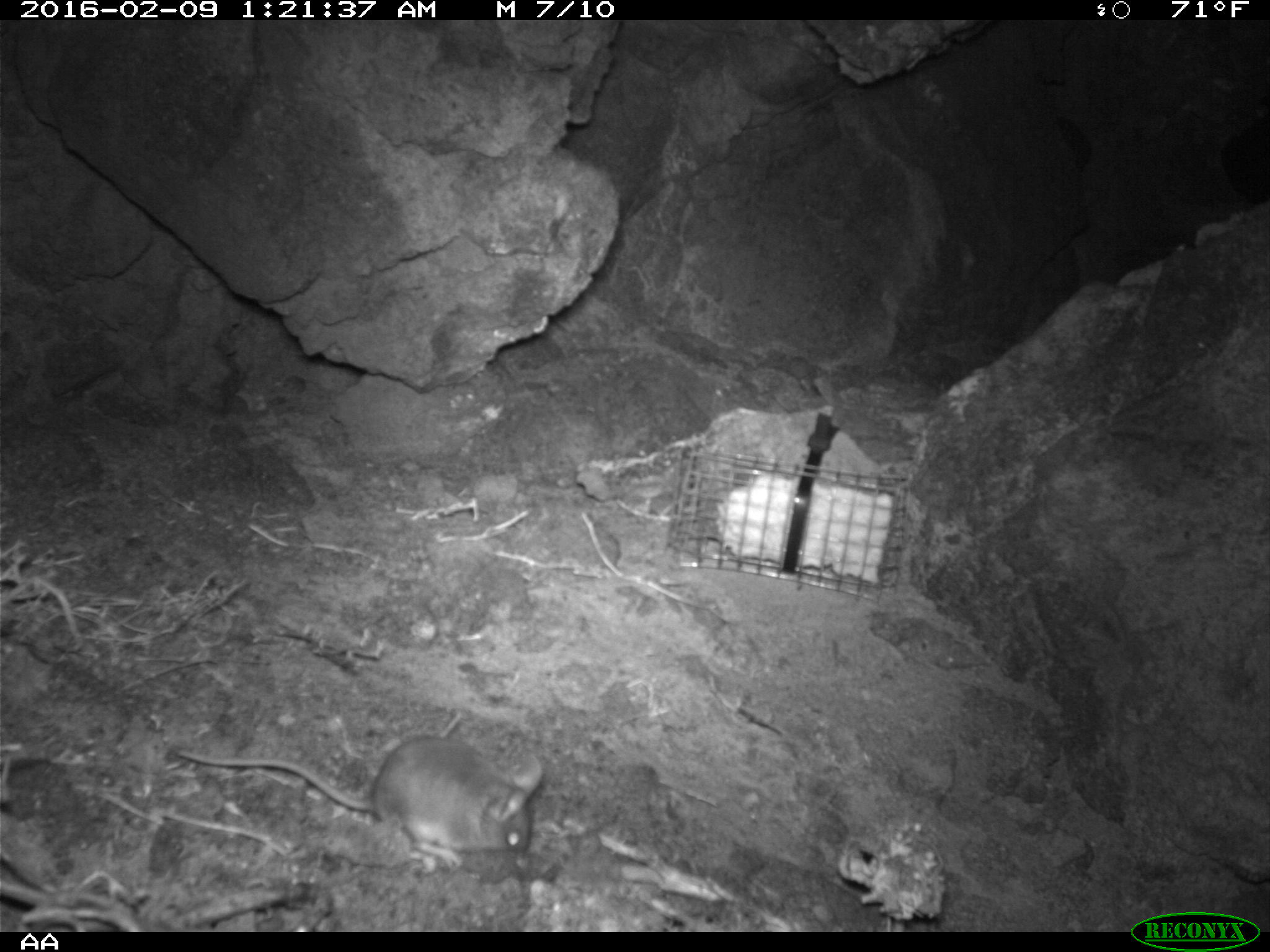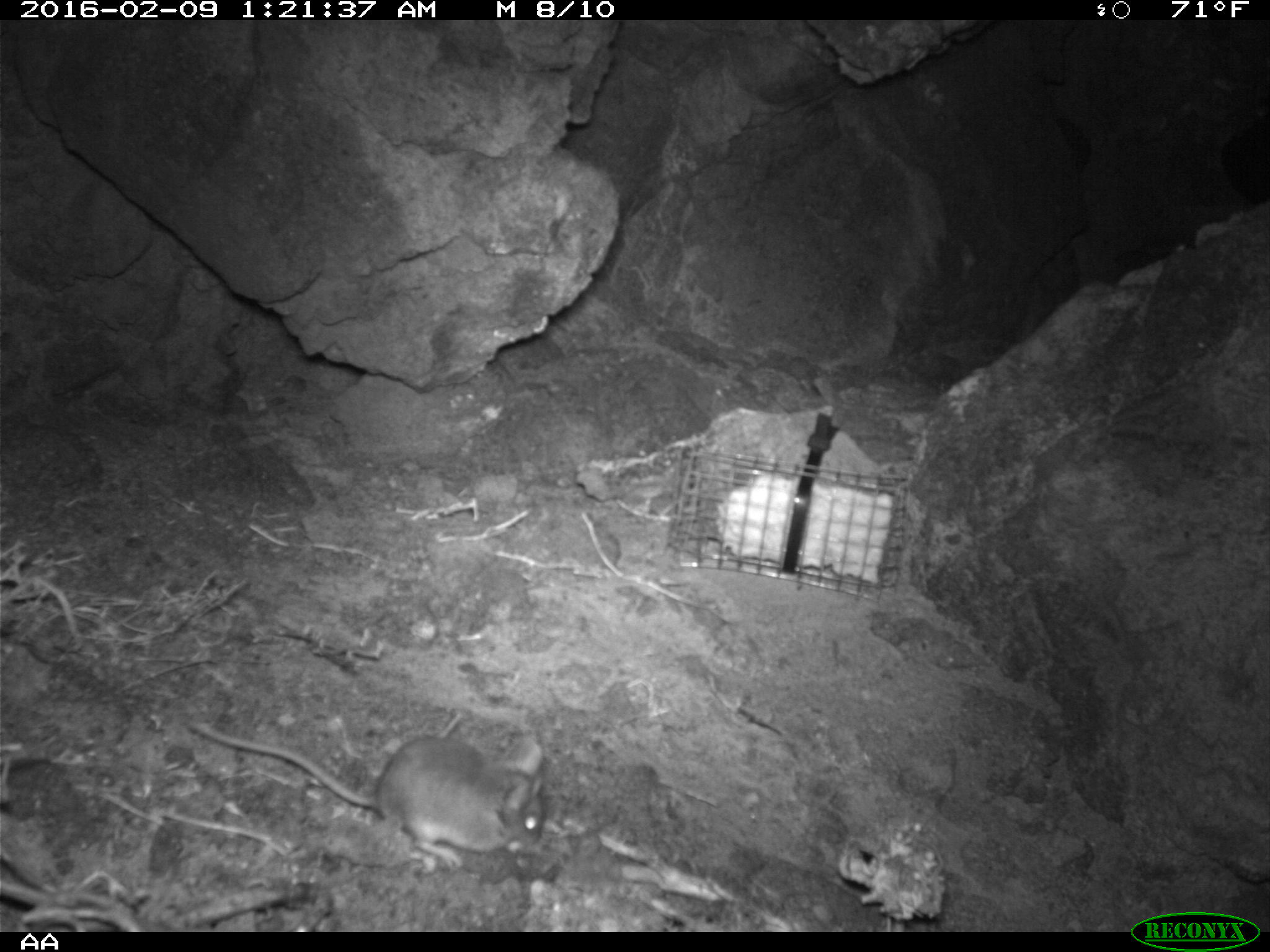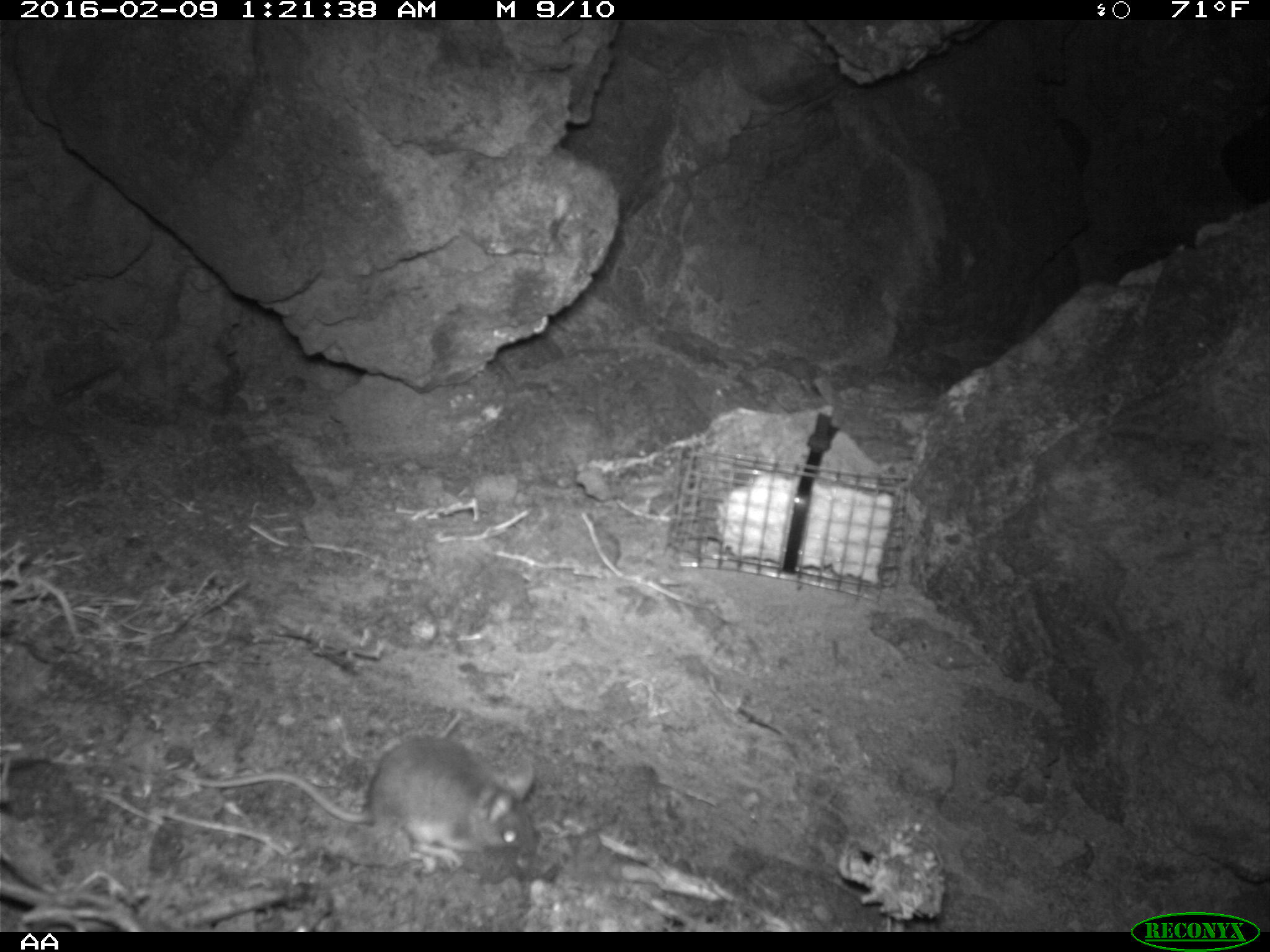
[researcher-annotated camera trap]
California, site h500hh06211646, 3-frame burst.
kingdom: Animalia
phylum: Chordata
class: Mammalia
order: Rodentia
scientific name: Rodentia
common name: rodent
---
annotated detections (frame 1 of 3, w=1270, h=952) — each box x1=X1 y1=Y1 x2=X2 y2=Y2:
rodent: x1=177 y1=733 x2=540 y2=866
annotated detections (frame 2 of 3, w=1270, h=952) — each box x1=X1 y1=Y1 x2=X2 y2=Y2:
rodent: x1=186 y1=719 x2=544 y2=872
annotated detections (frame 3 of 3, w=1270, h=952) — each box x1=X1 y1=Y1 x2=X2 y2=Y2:
rodent: x1=172 y1=735 x2=537 y2=869